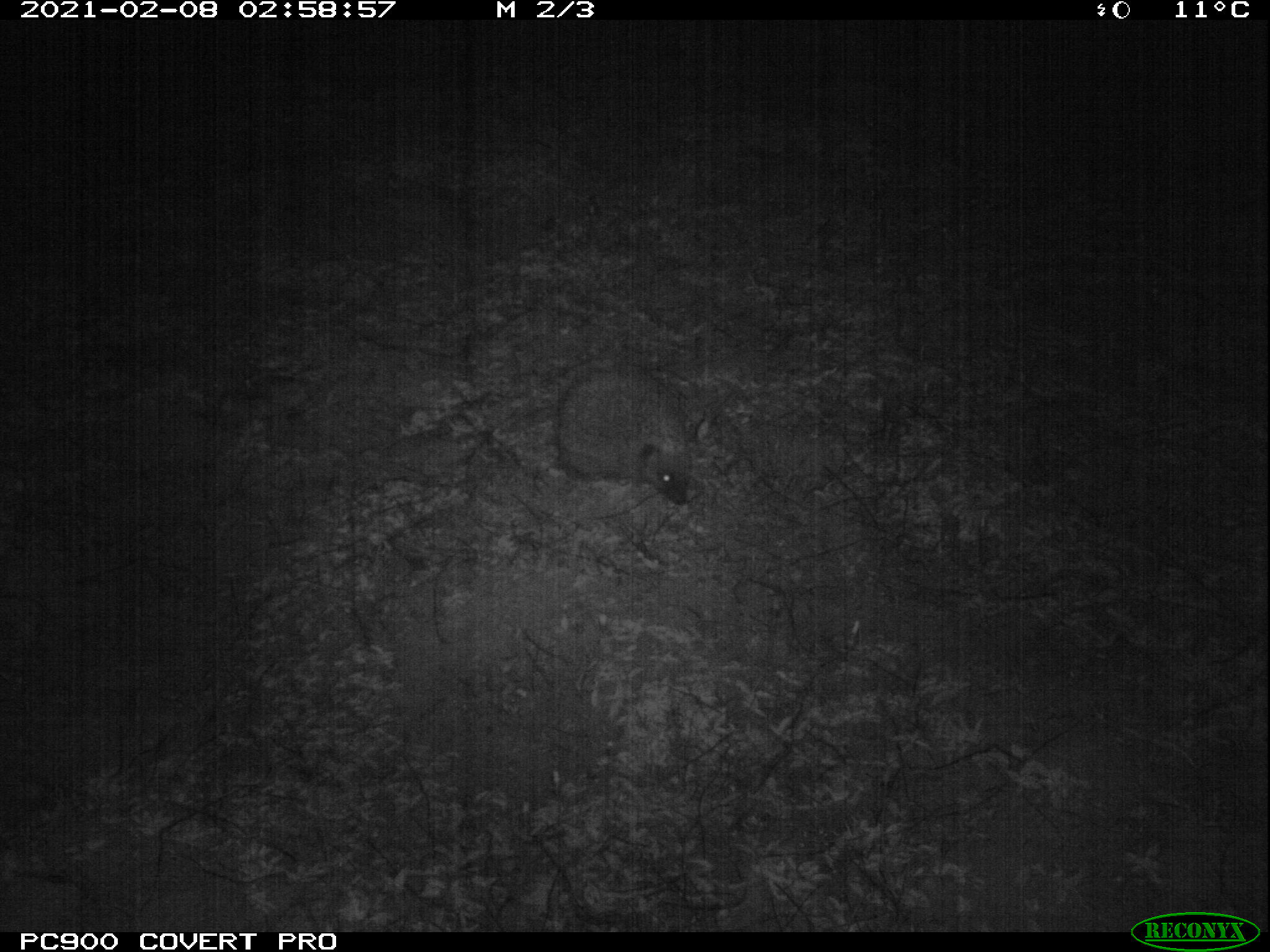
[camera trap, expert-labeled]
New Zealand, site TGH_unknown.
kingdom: Animalia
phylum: Chordata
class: Mammalia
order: Eulipotyphla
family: Erinaceidae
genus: Erinaceus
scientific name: Erinaceus europaeus europaeus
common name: european hedgehog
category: hedgehog